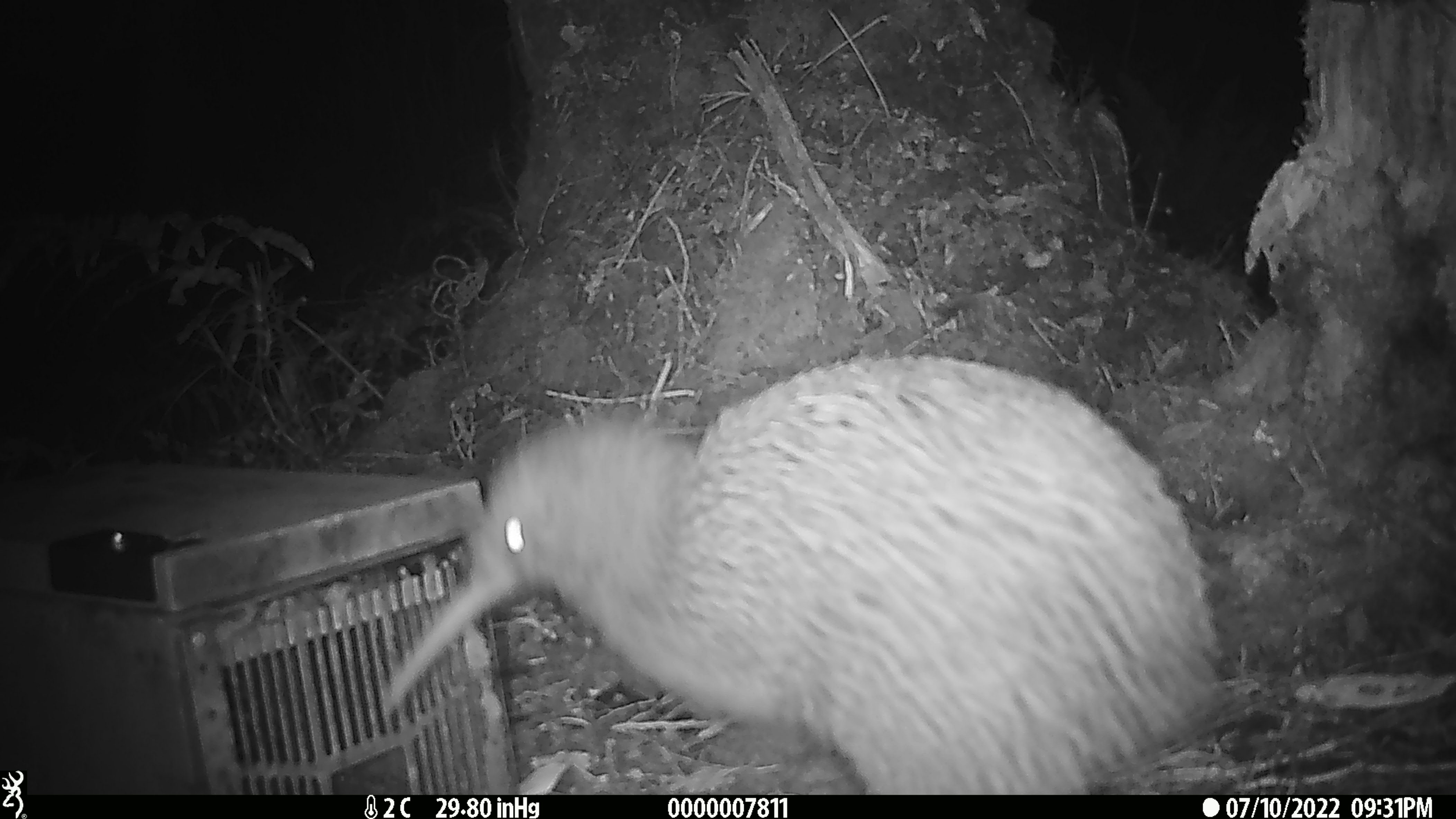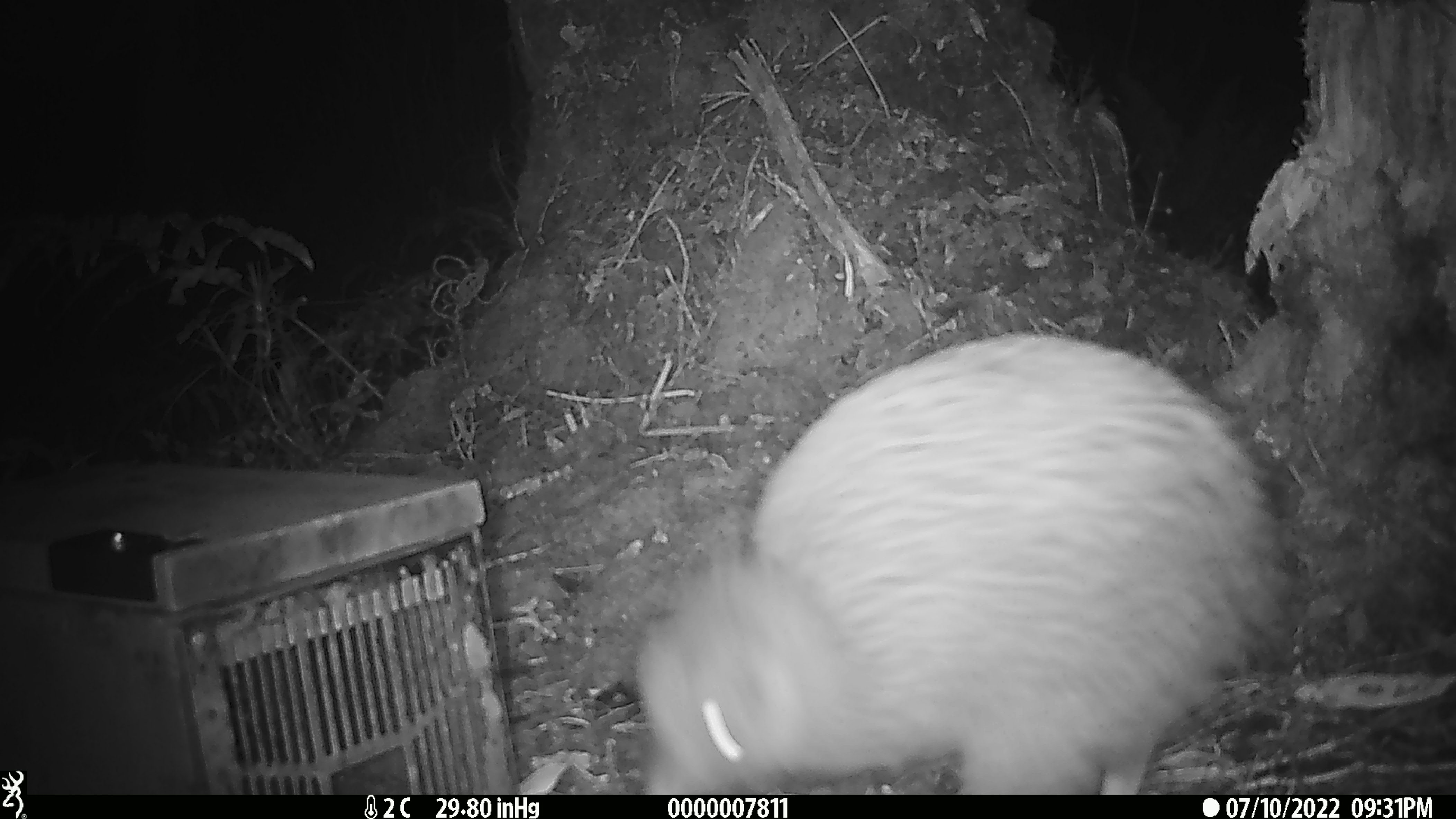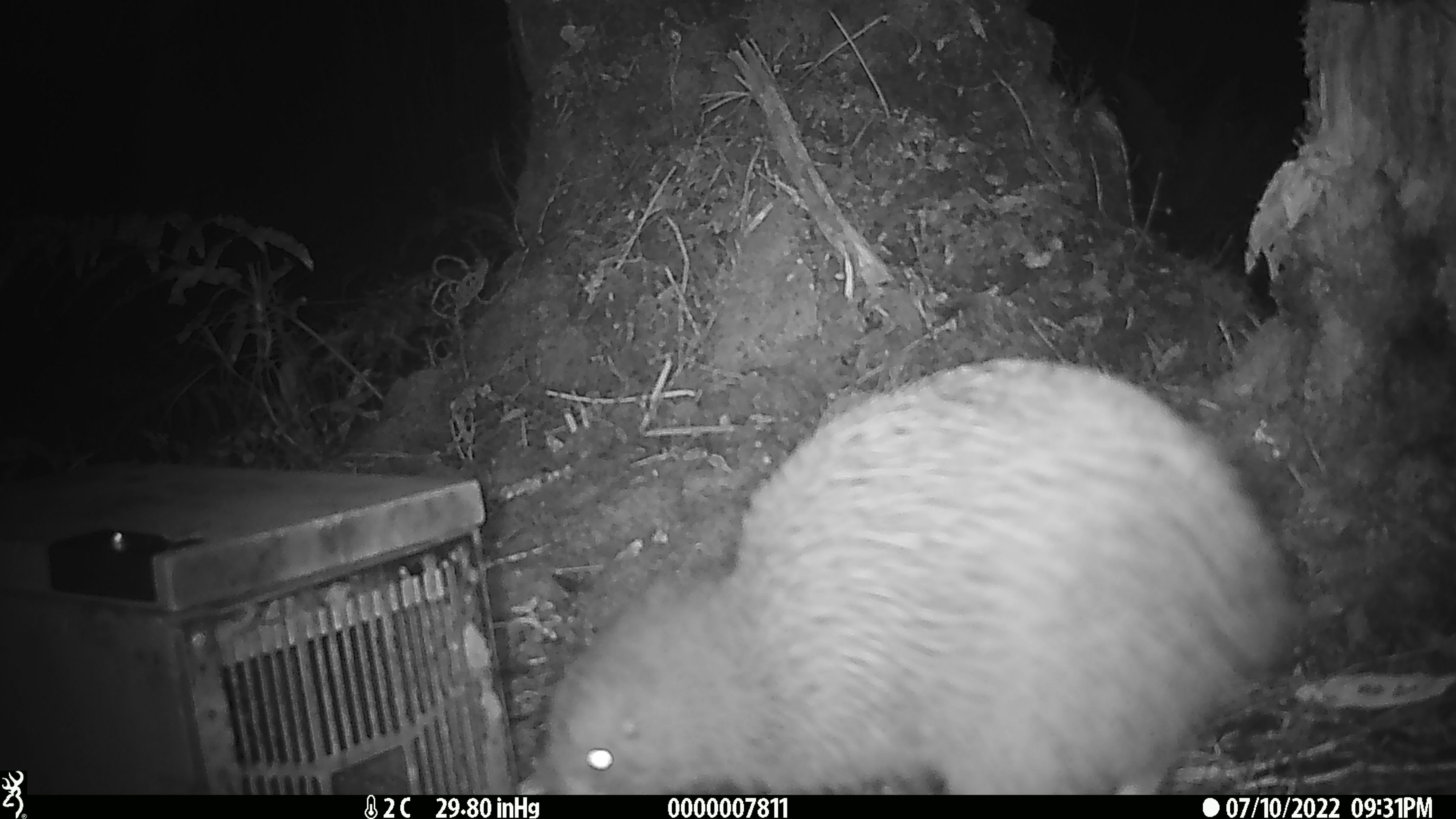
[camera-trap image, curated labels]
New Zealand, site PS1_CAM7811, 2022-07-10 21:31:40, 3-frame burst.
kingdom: Animalia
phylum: Chordata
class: Aves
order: Apterygiformes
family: Apterygidae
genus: Apteryx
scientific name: Apteryx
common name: kiwi